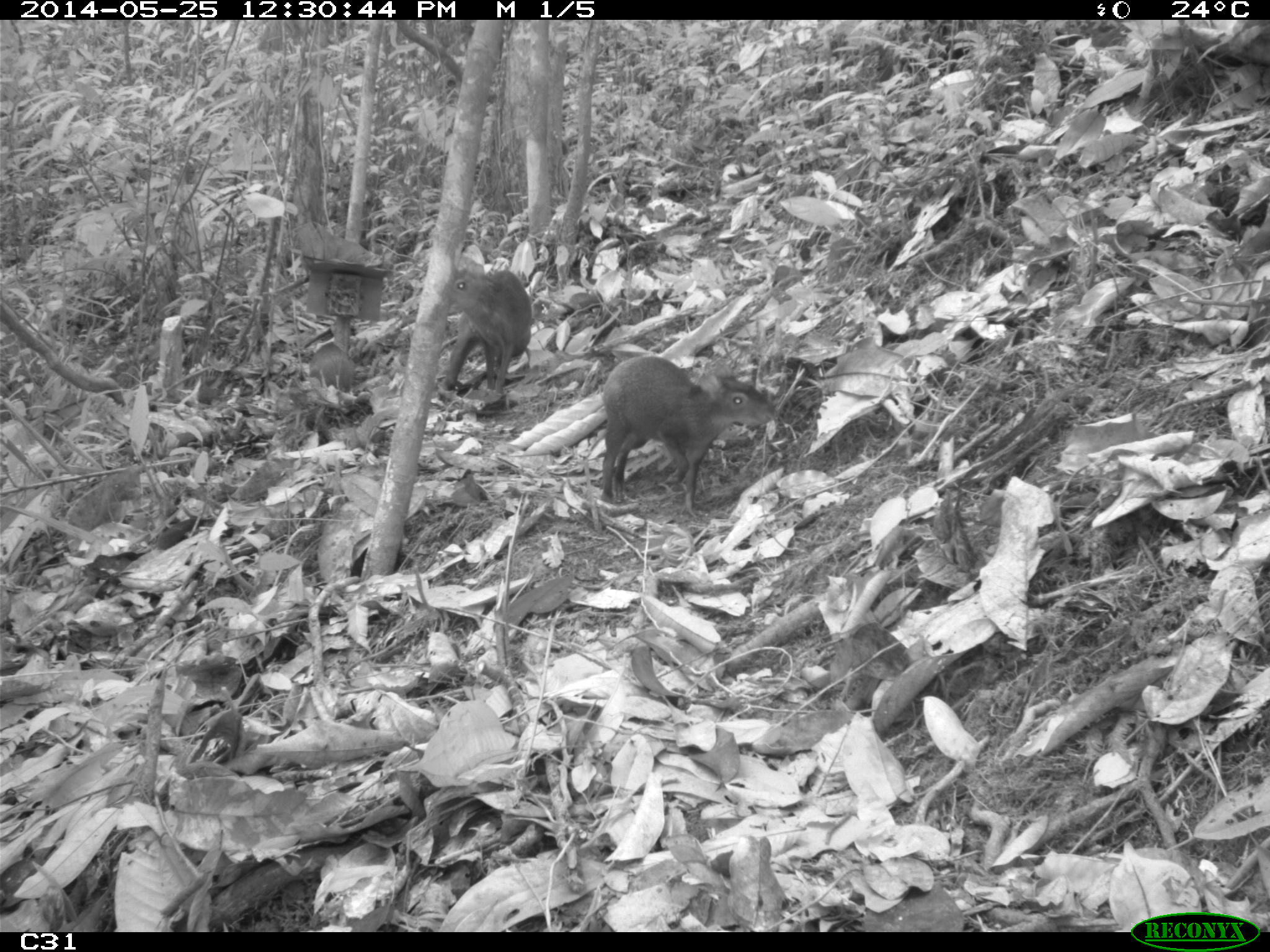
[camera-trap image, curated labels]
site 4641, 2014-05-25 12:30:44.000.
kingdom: Animalia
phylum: Chordata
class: Mammalia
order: Rodentia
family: Dasyproctidae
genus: Dasyprocta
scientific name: Dasyprocta leporina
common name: red-rumped agouti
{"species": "Dasyprocta leporina (red-rumped agouti)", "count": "3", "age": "adult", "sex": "female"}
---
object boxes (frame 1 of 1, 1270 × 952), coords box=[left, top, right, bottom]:
dasyprocta leporina: box=[600, 353, 775, 515]; box=[439, 262, 532, 402]